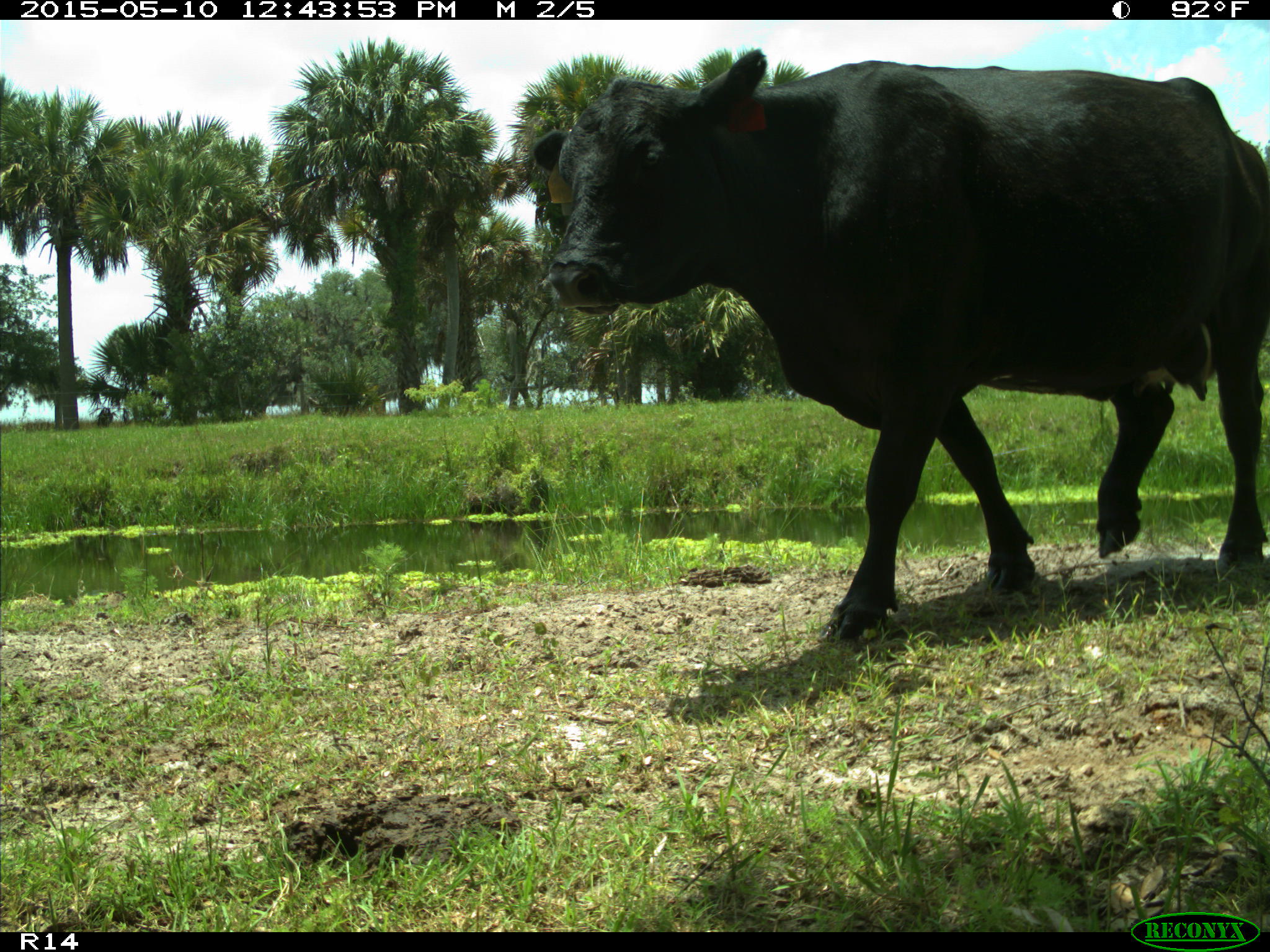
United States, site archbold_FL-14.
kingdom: Animalia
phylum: Chordata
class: Mammalia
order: Artiodactyla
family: Bovidae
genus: Bos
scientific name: Bos taurus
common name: domestic cow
Bos taurus (domestic cow).